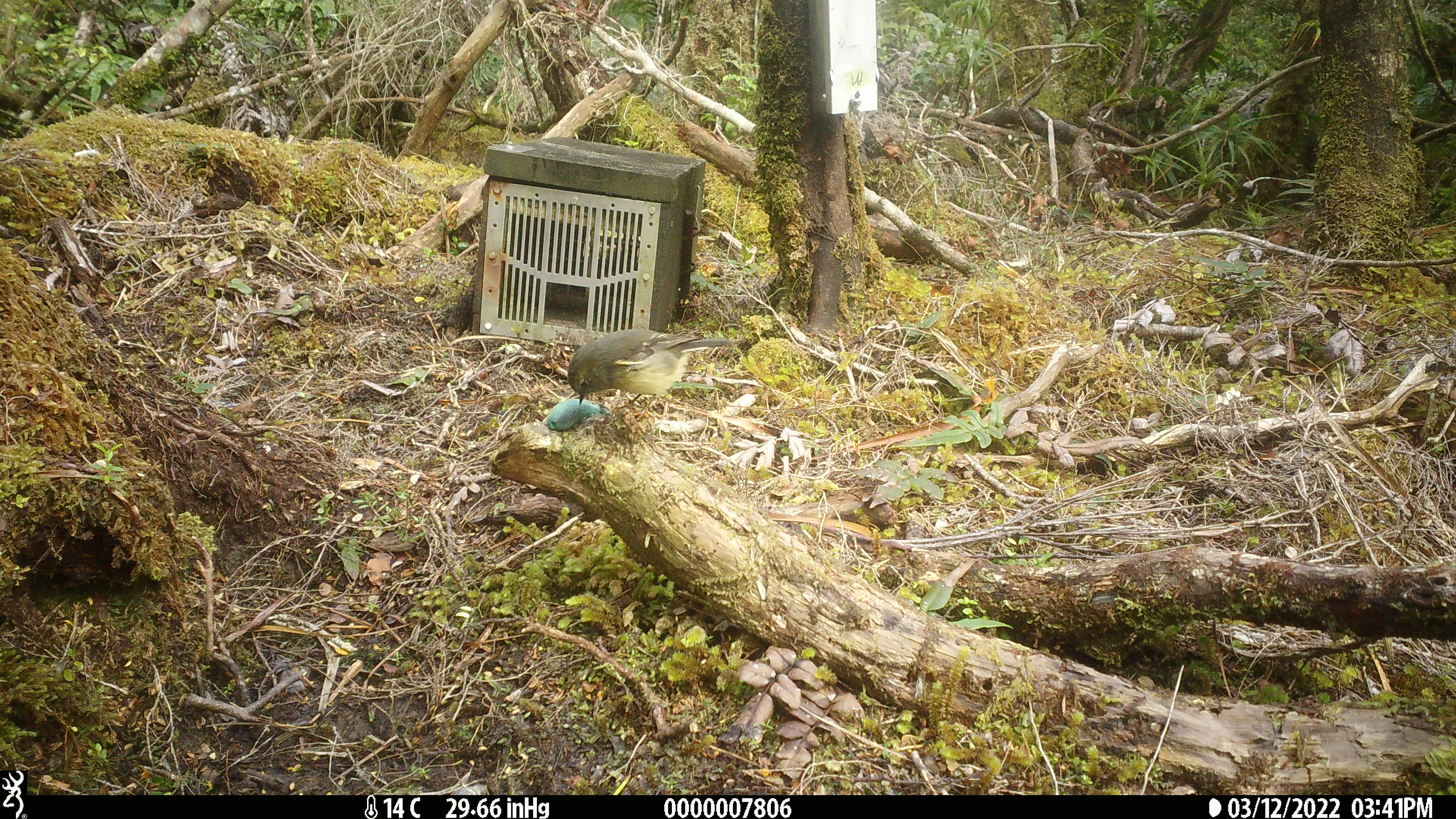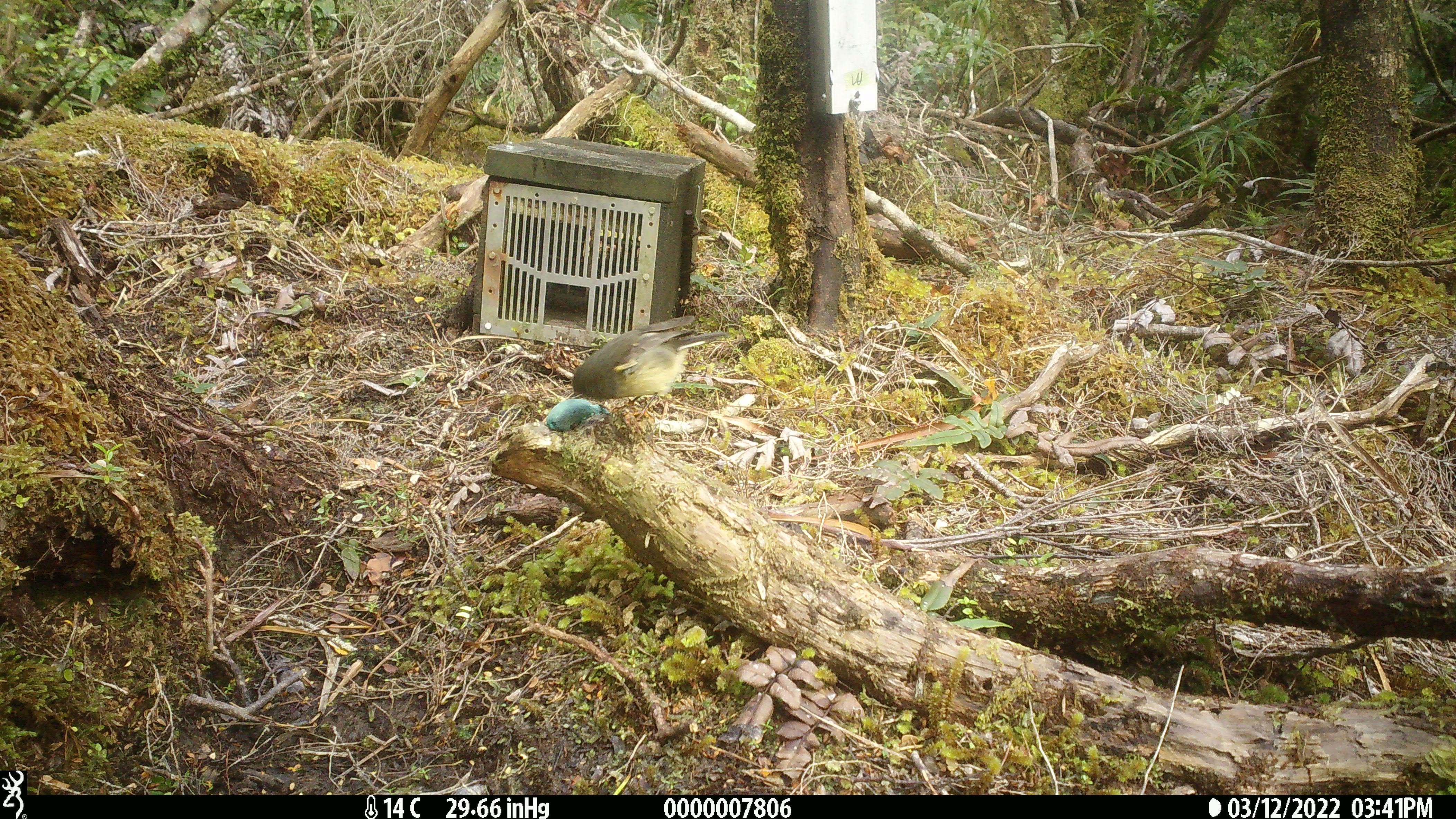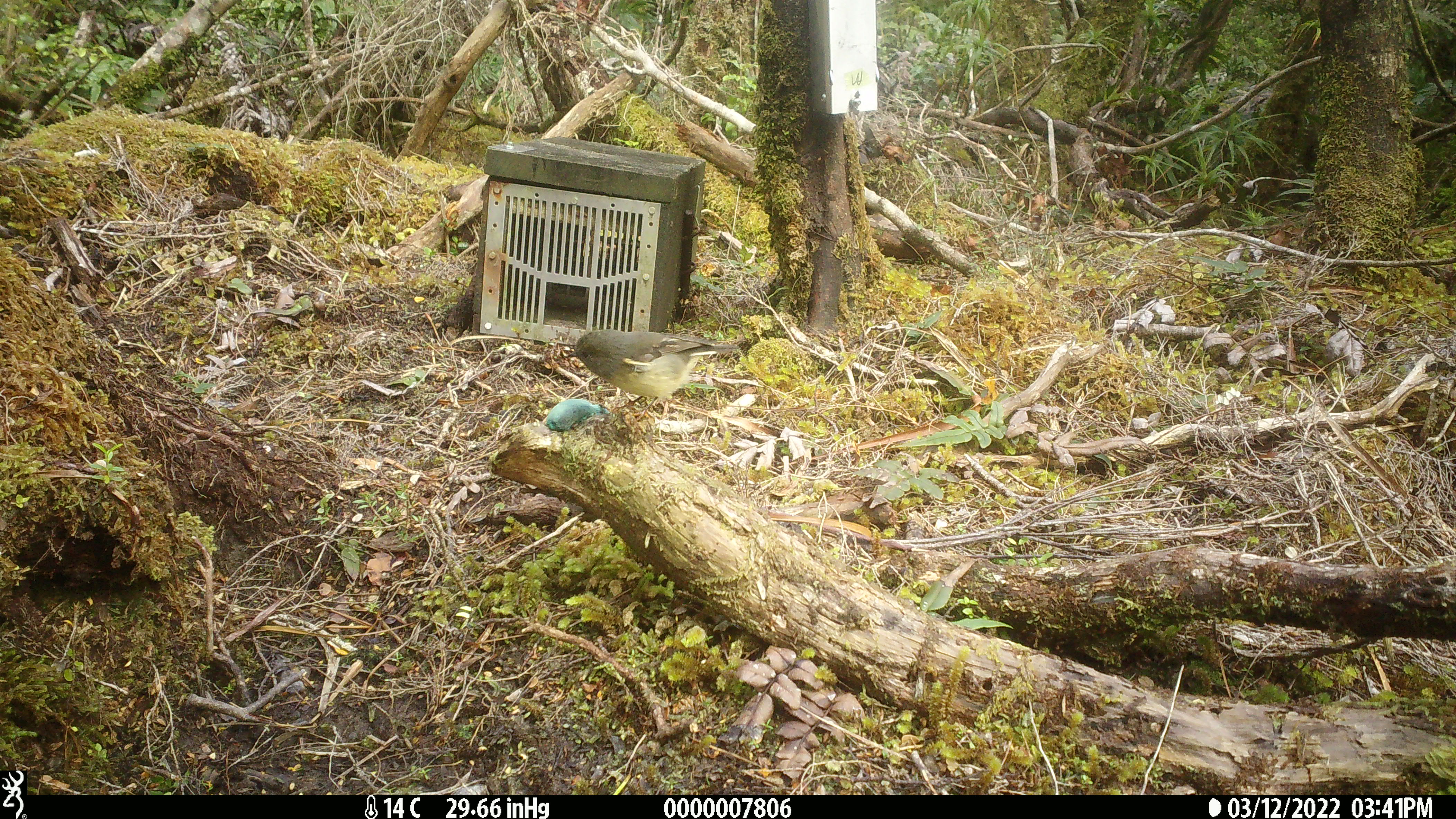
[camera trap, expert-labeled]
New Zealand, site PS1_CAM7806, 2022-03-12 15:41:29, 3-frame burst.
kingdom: Animalia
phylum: Chordata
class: Aves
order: Passeriformes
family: Petroicidae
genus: Petroica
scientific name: Petroica macrocephala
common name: tomtit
Tomtit (Petroica macrocephala).